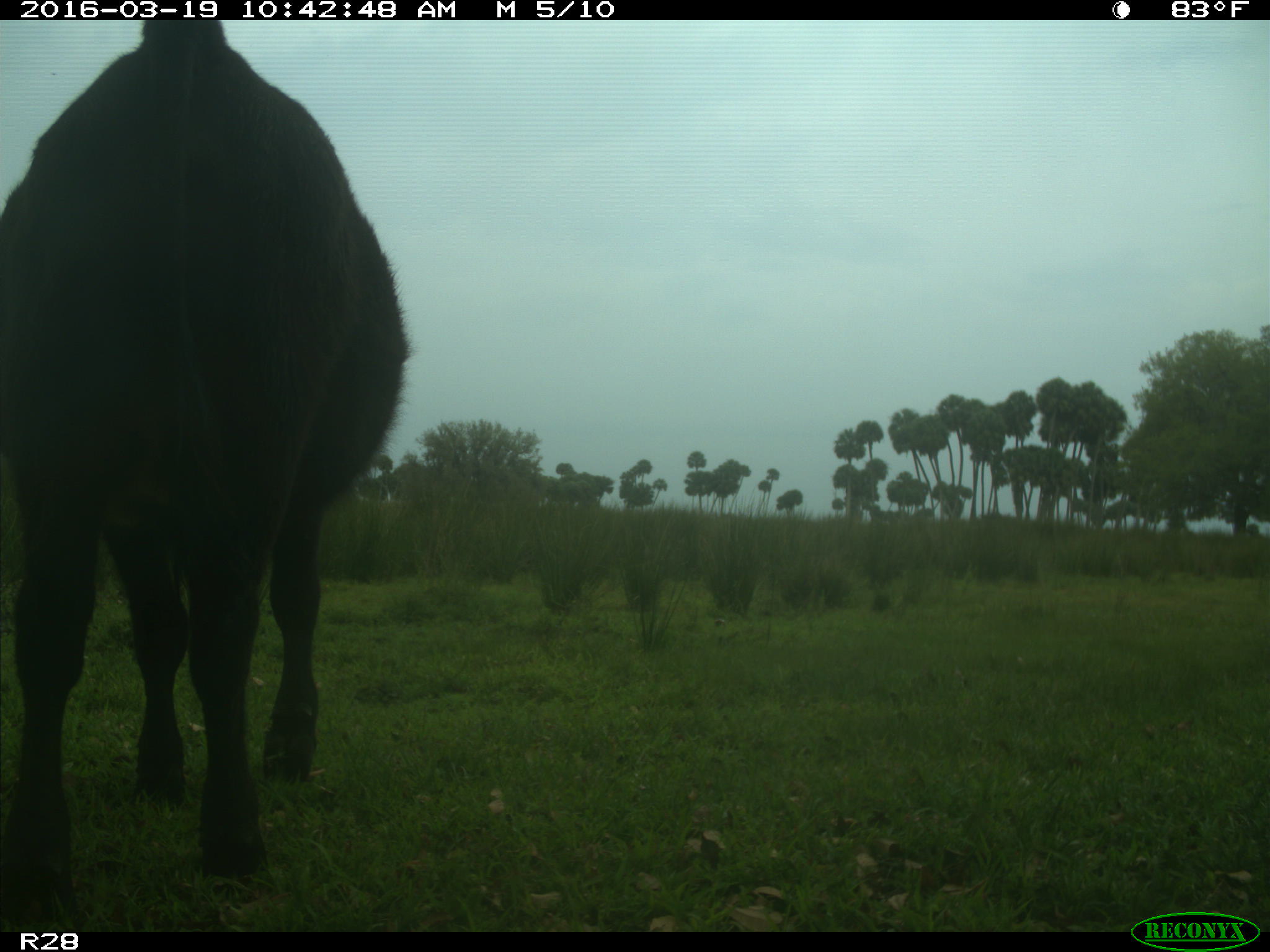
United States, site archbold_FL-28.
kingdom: Animalia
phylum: Chordata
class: Mammalia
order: Artiodactyla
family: Bovidae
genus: Bos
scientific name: Bos taurus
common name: domestic cow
Bos taurus (domestic cow).